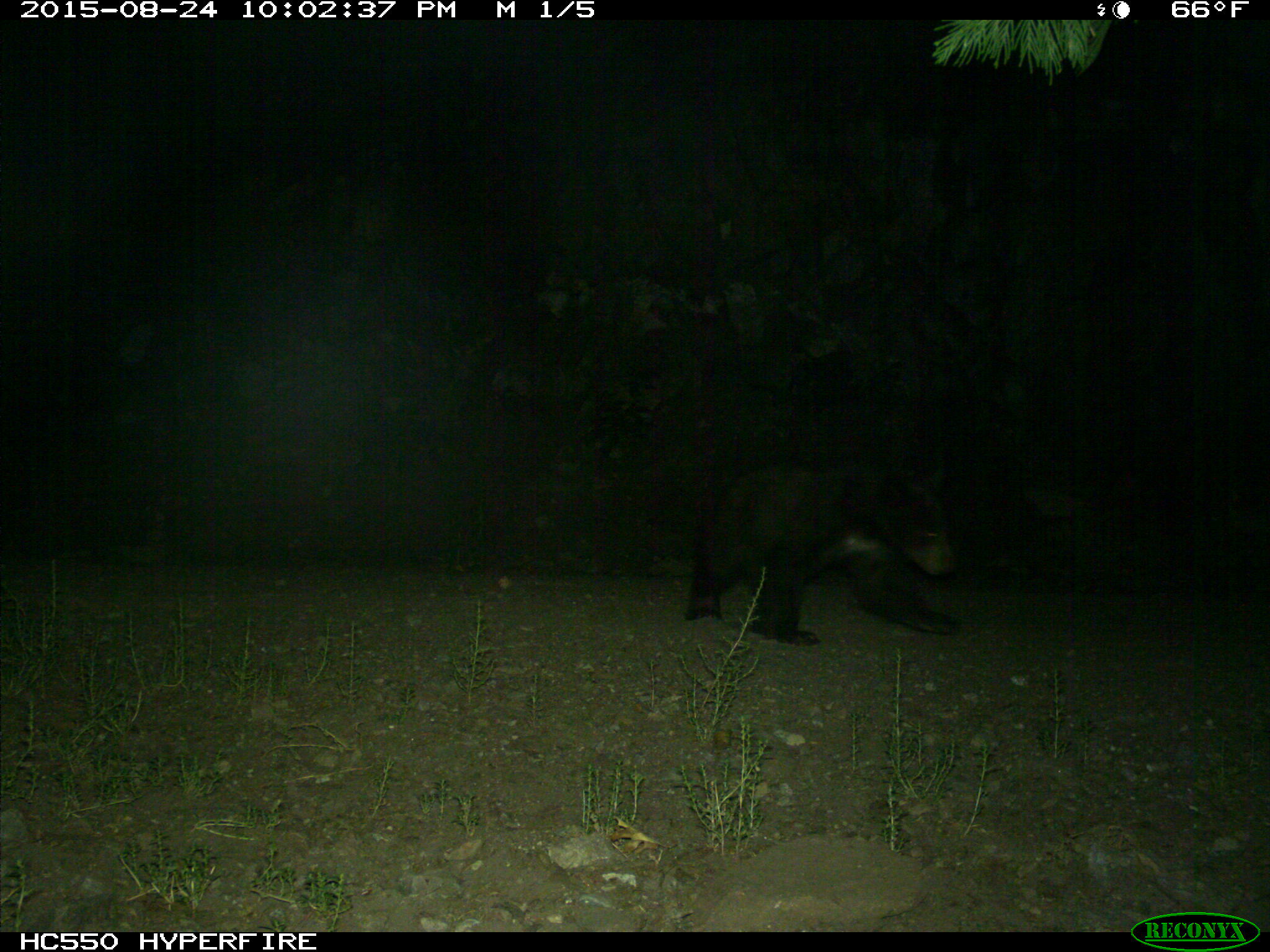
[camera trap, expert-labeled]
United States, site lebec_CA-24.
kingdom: Animalia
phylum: Chordata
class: Mammalia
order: Carnivora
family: Ursidae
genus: Ursus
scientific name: Ursus americanus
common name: american black bear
Ursus americanus (american black bear).